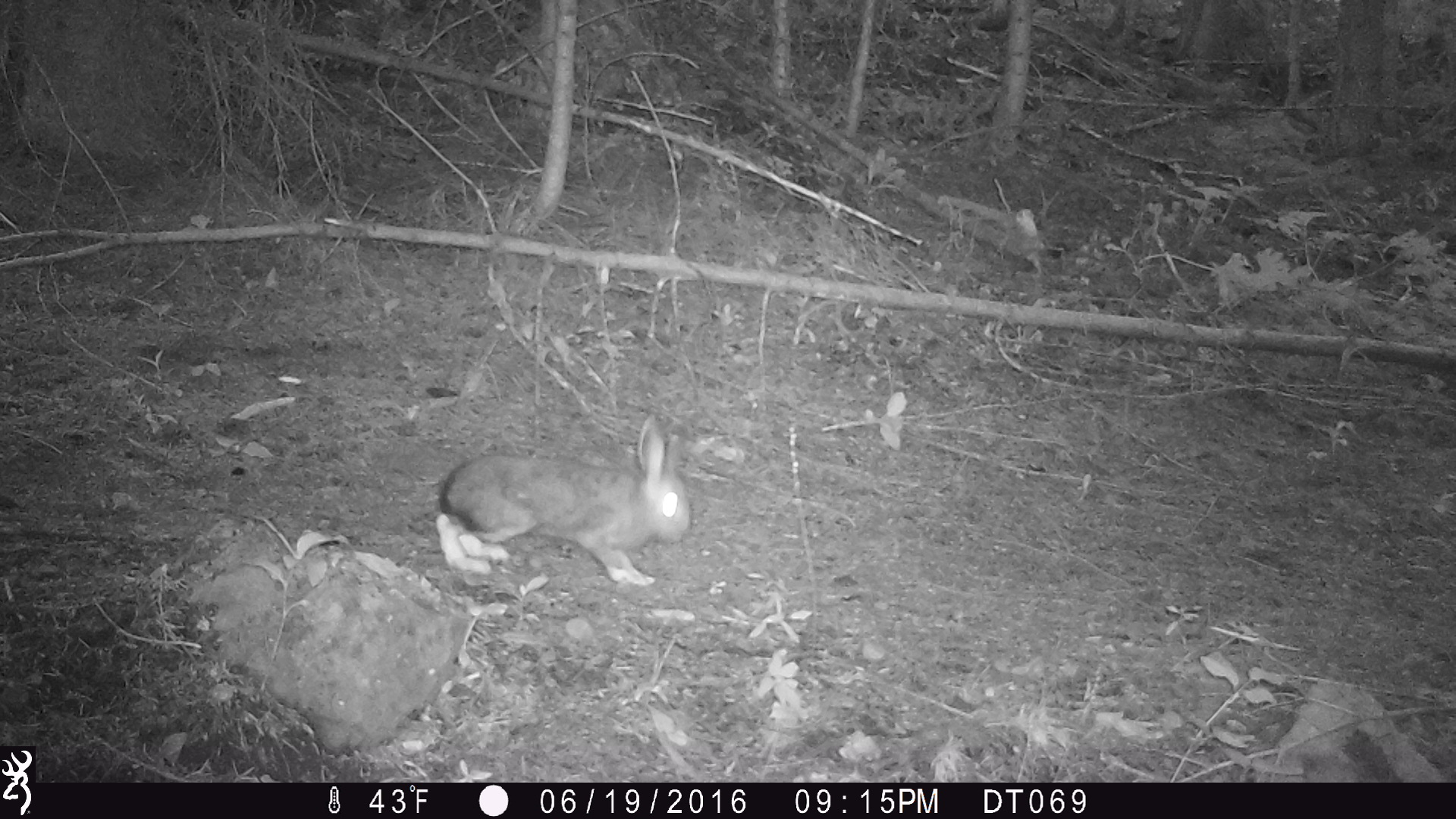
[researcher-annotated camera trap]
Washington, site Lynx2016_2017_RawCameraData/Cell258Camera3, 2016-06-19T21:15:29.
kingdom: Animalia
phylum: Chordata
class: Mammalia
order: Lagomorpha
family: Leporidae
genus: Lepus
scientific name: Lepus americanus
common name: snowshoe hare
Lepus americanus (snowshoe hare). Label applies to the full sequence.